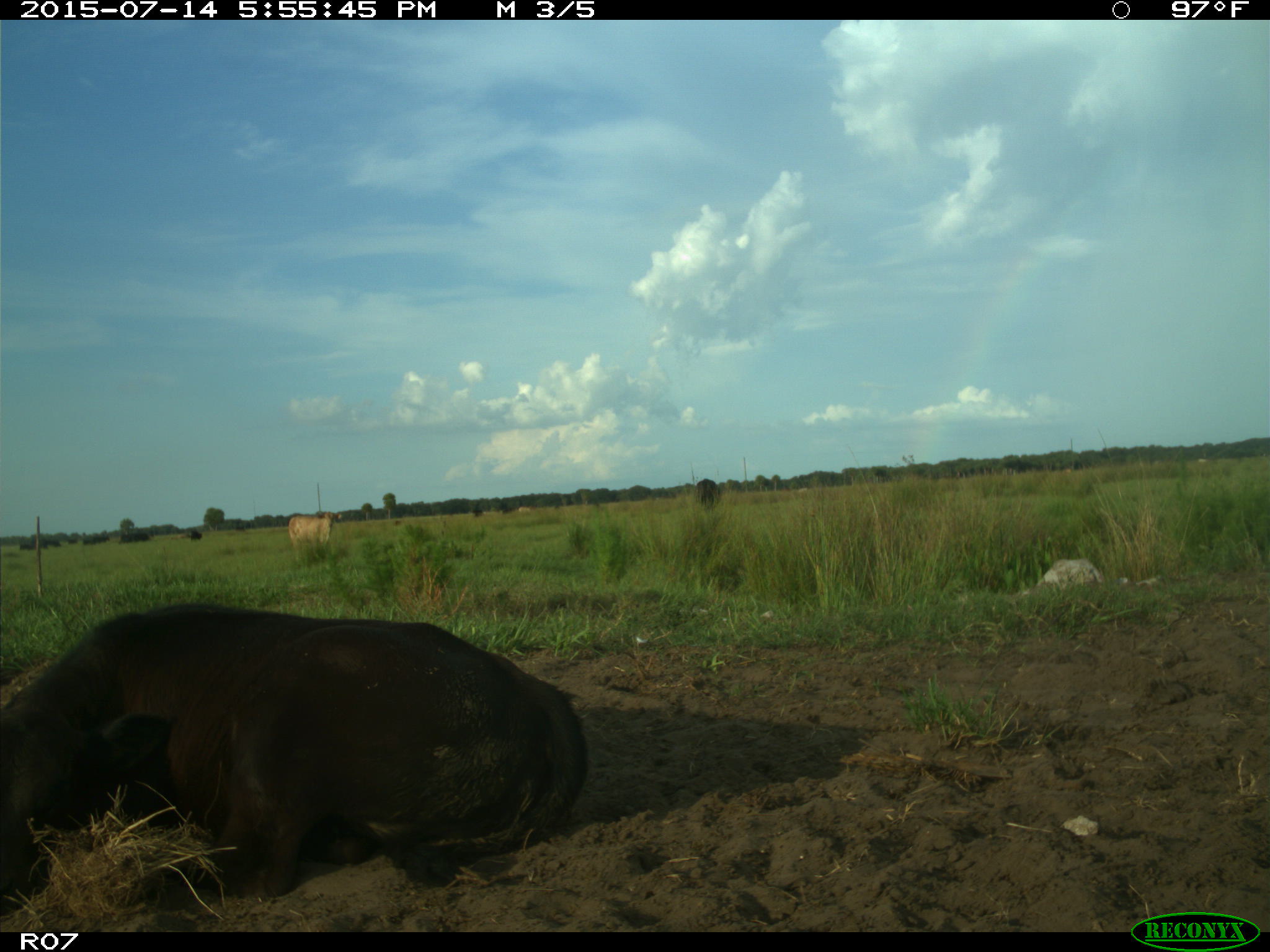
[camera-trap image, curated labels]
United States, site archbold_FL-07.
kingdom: Animalia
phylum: Chordata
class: Mammalia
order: Artiodactyla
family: Bovidae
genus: Bos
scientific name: Bos taurus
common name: domestic cow